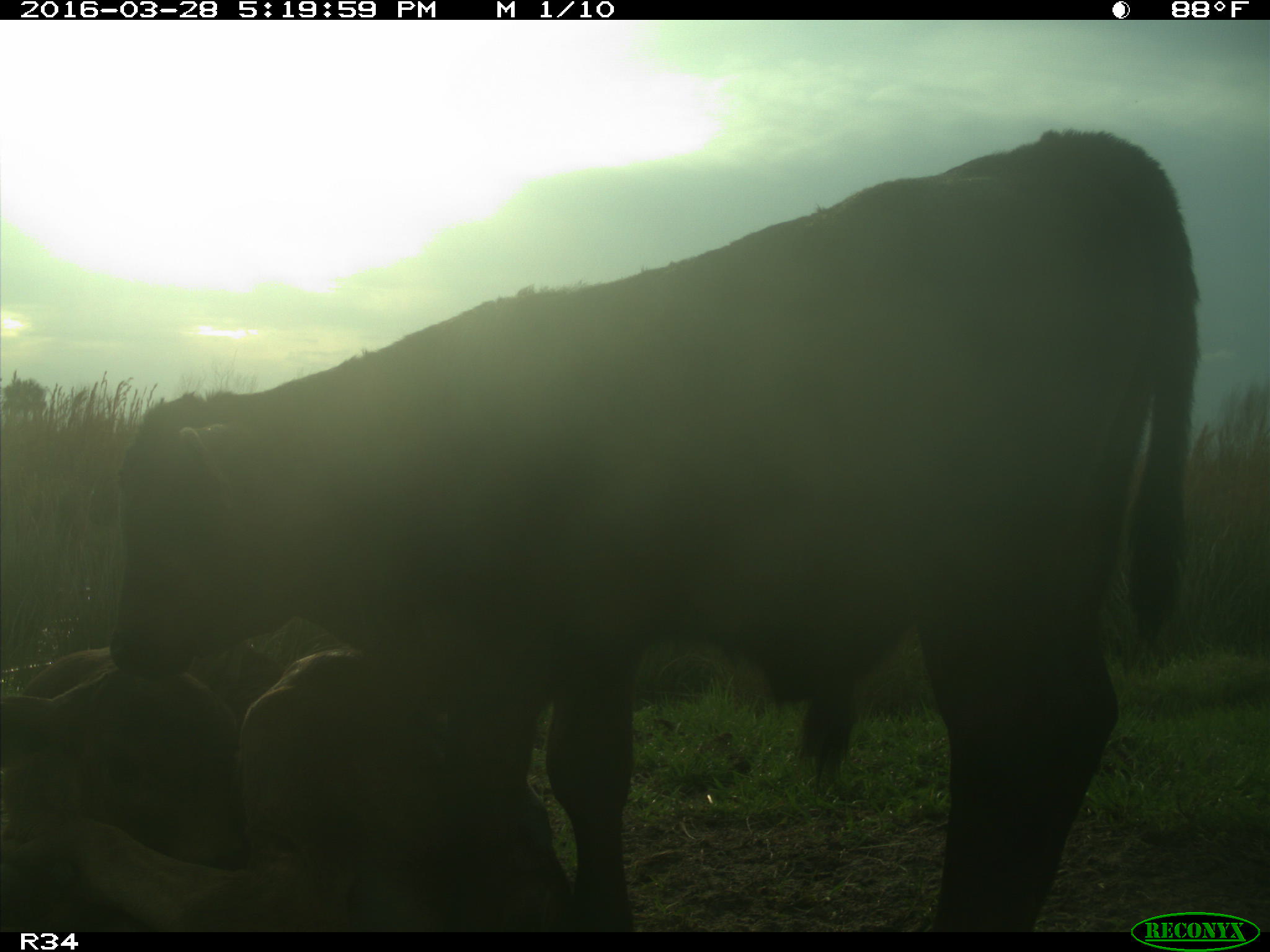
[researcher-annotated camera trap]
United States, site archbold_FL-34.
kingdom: Animalia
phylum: Chordata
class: Mammalia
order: Artiodactyla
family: Bovidae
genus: Bos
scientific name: Bos taurus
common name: domestic cow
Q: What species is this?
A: Bos taurus (domestic cow).